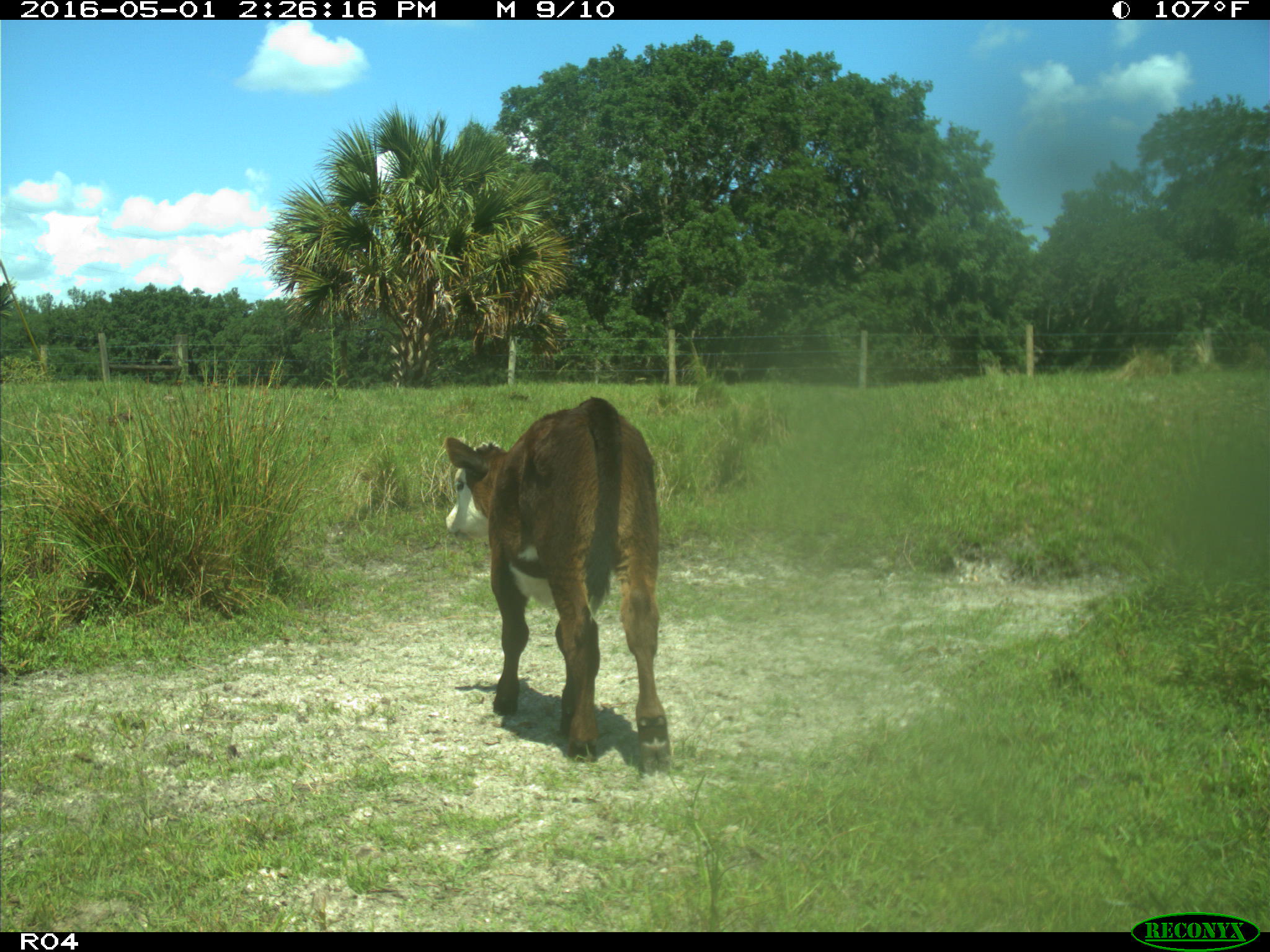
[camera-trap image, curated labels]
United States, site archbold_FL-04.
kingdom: Animalia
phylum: Chordata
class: Mammalia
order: Artiodactyla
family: Bovidae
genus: Bos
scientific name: Bos taurus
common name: domestic cow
Bos taurus (domestic cow).